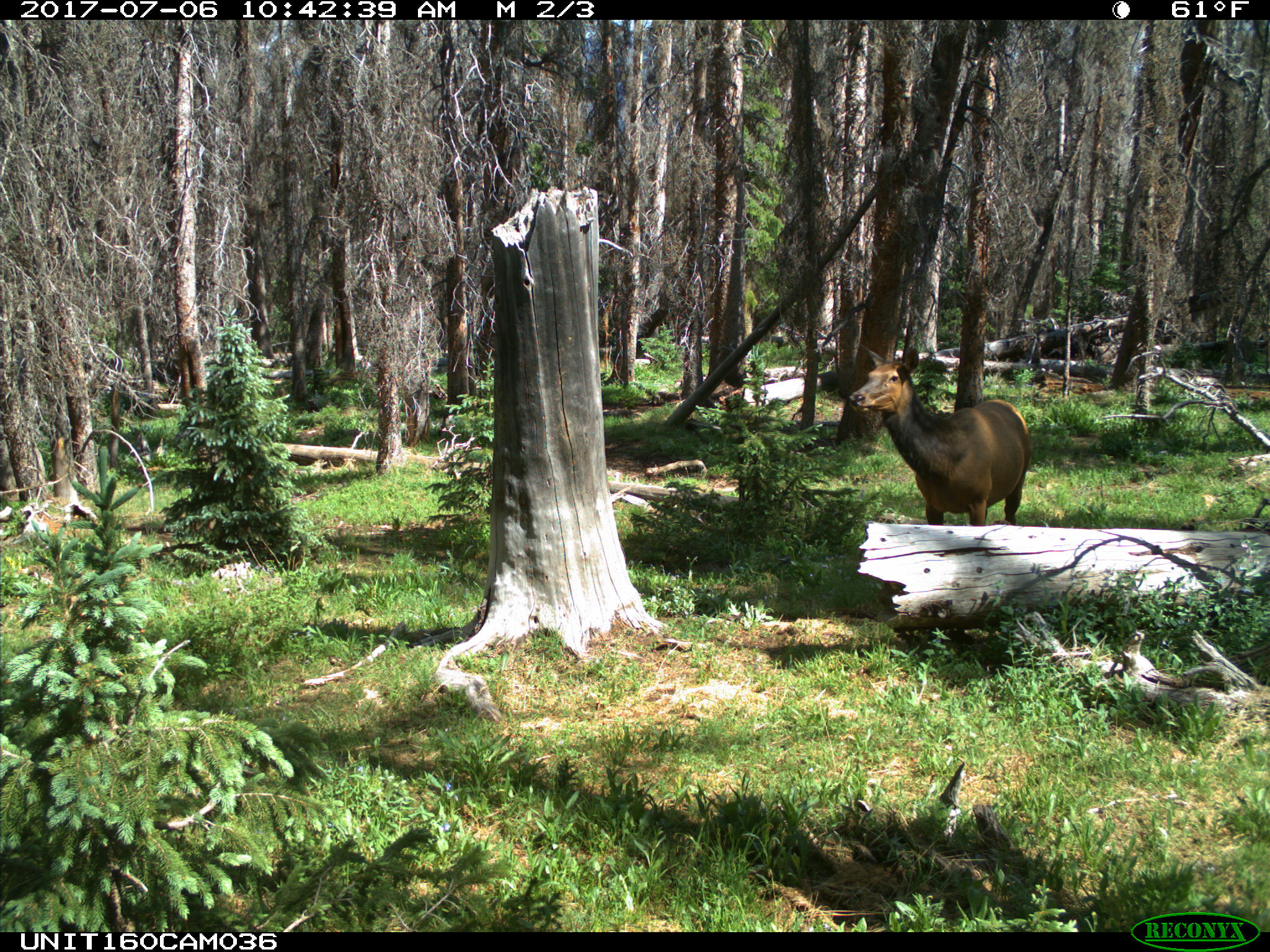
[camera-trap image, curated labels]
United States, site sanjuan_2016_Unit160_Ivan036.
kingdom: Animalia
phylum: Chordata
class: Mammalia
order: Artiodactyla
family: Cervidae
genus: Cervus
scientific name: Cervus elaphus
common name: red deer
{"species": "Cervus elaphus (red deer)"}